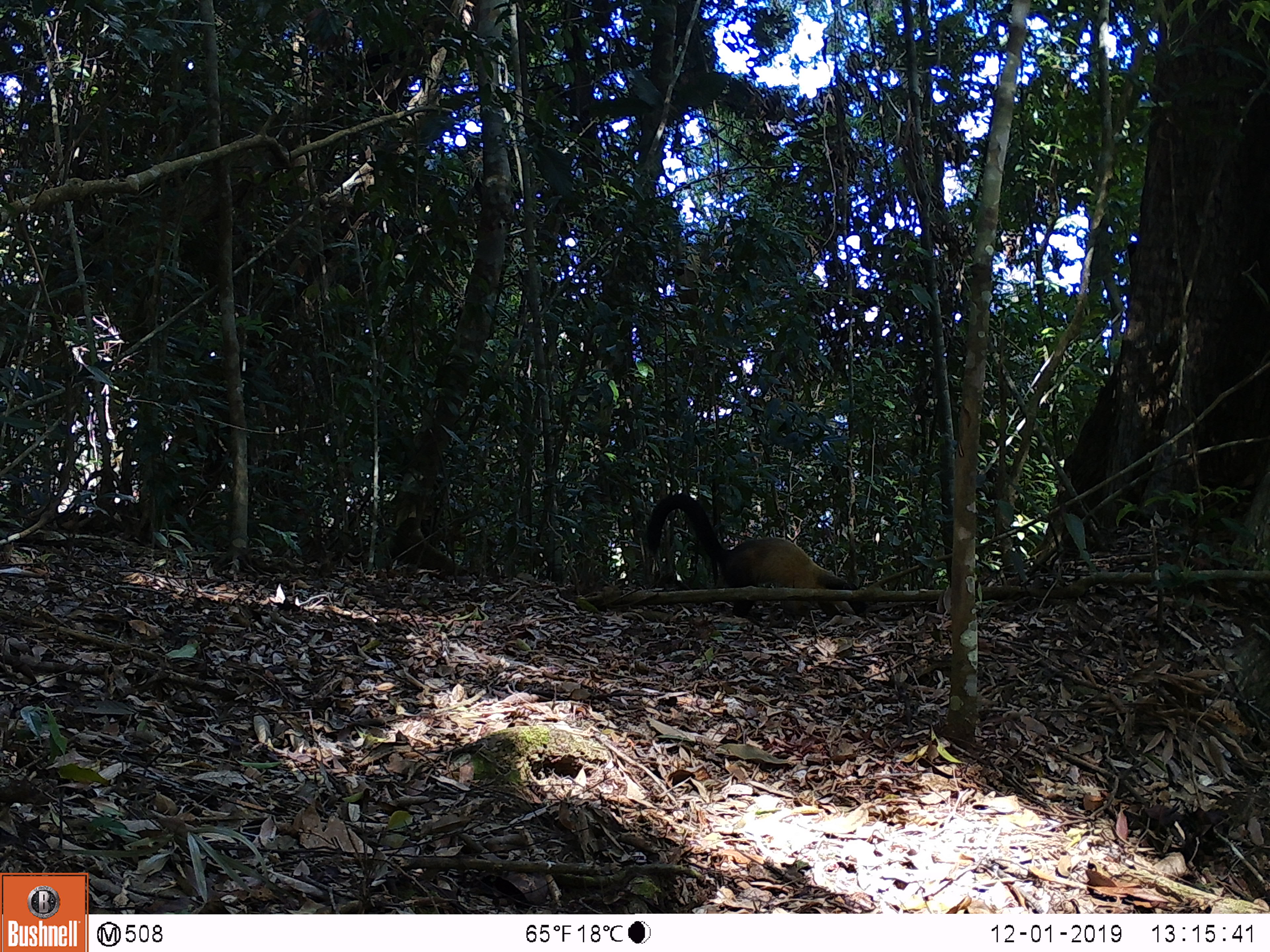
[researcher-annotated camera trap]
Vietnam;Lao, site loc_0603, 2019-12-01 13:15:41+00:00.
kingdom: Animalia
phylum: Chordata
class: Mammalia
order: Carnivora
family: Mustelidae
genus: Martes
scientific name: Martes flavigula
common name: yellow-throated marten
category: yellow throated marten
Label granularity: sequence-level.